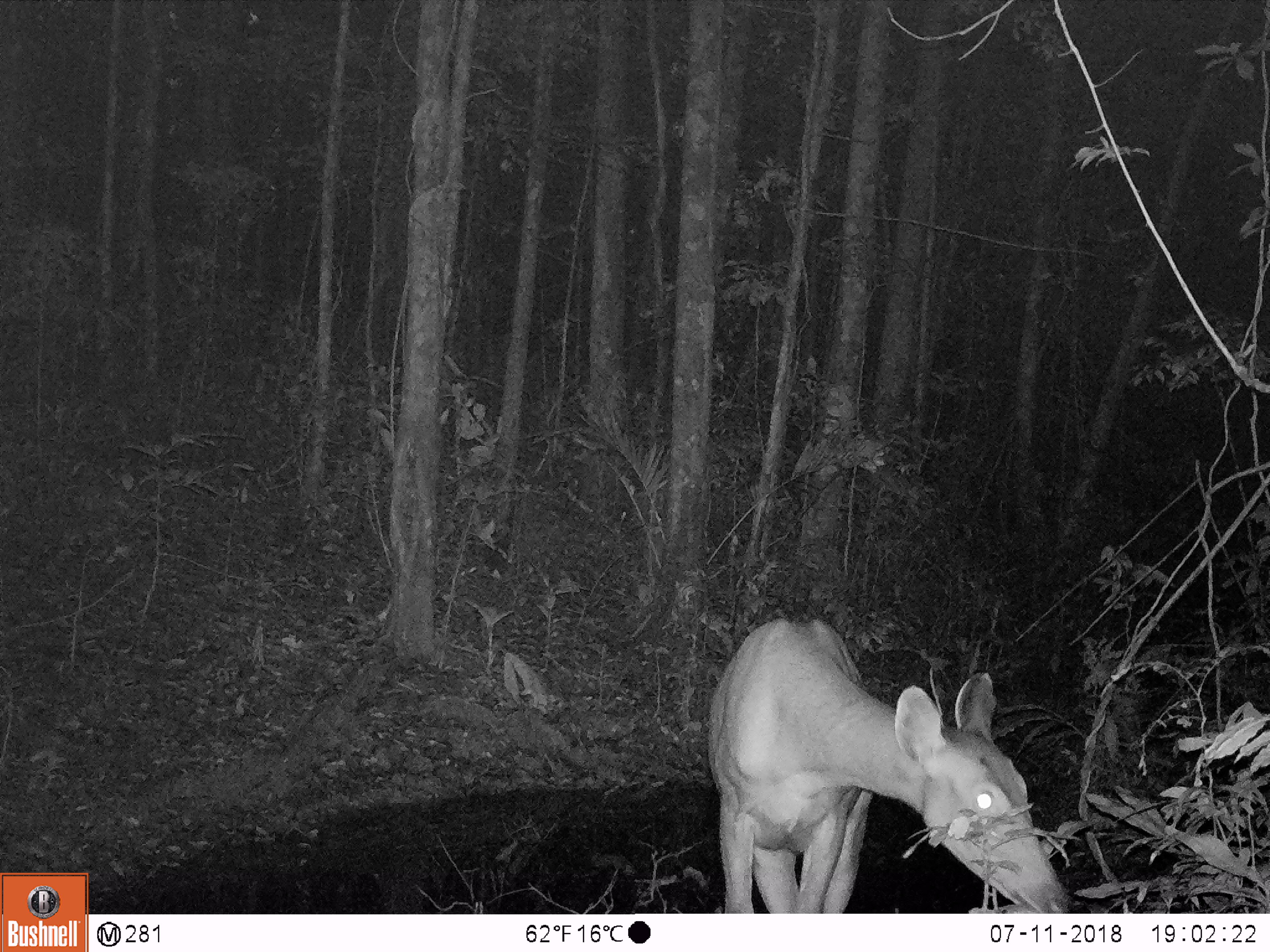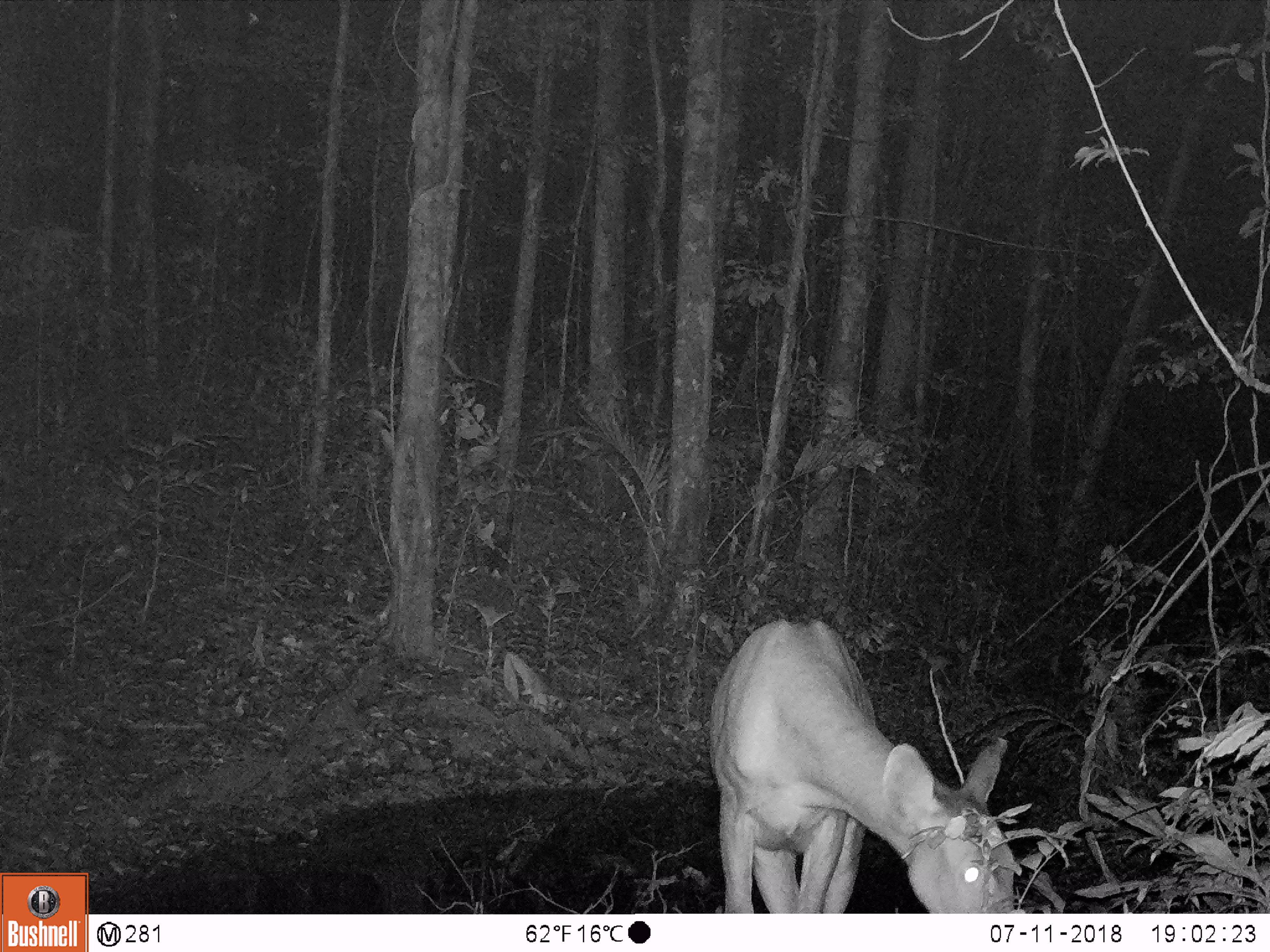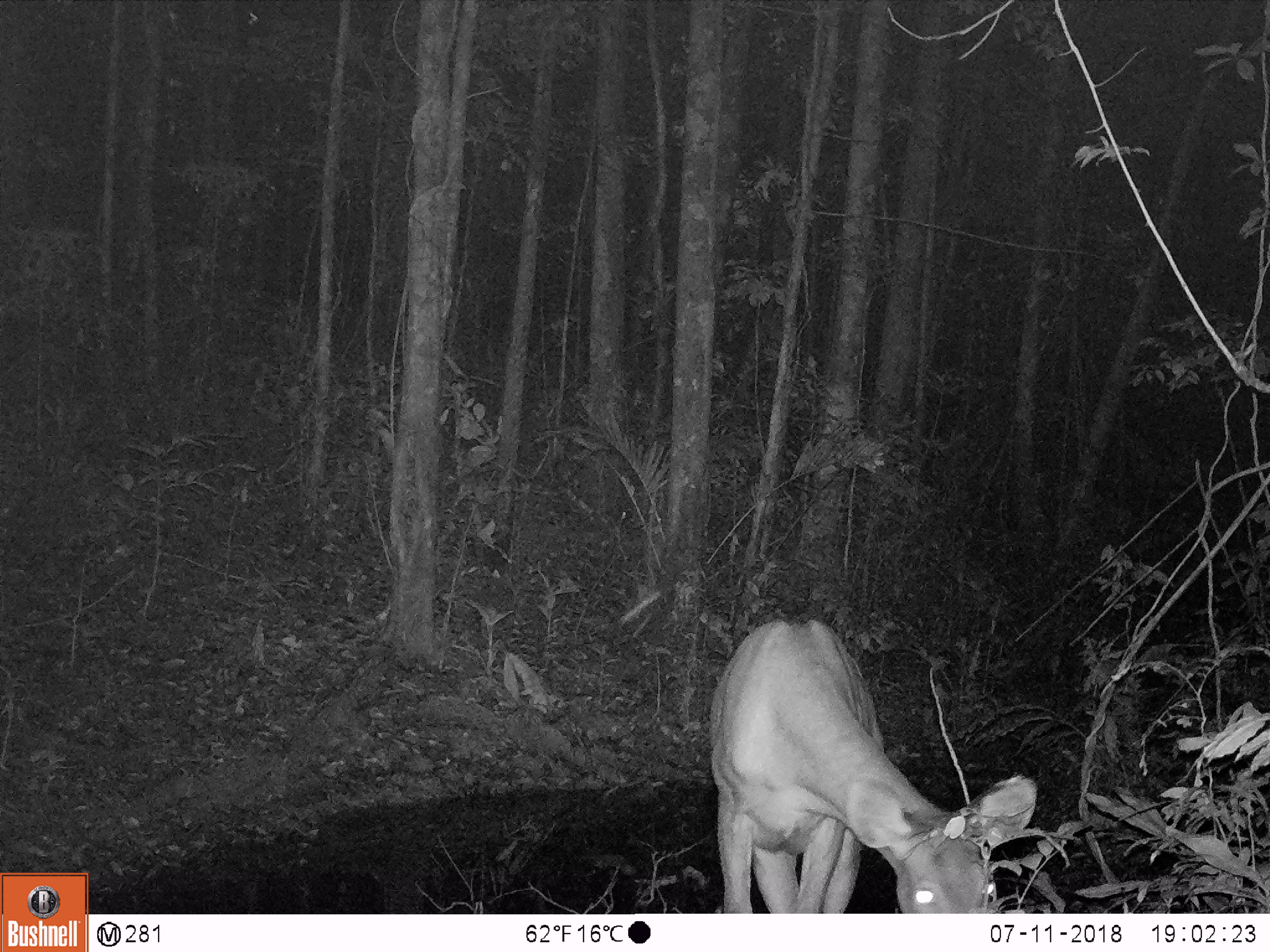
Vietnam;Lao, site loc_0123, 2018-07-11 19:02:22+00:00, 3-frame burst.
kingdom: Animalia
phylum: Chordata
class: Mammalia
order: Artiodactyla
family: Cervidae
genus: Rusa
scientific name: Rusa unicolor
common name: sambar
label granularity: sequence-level